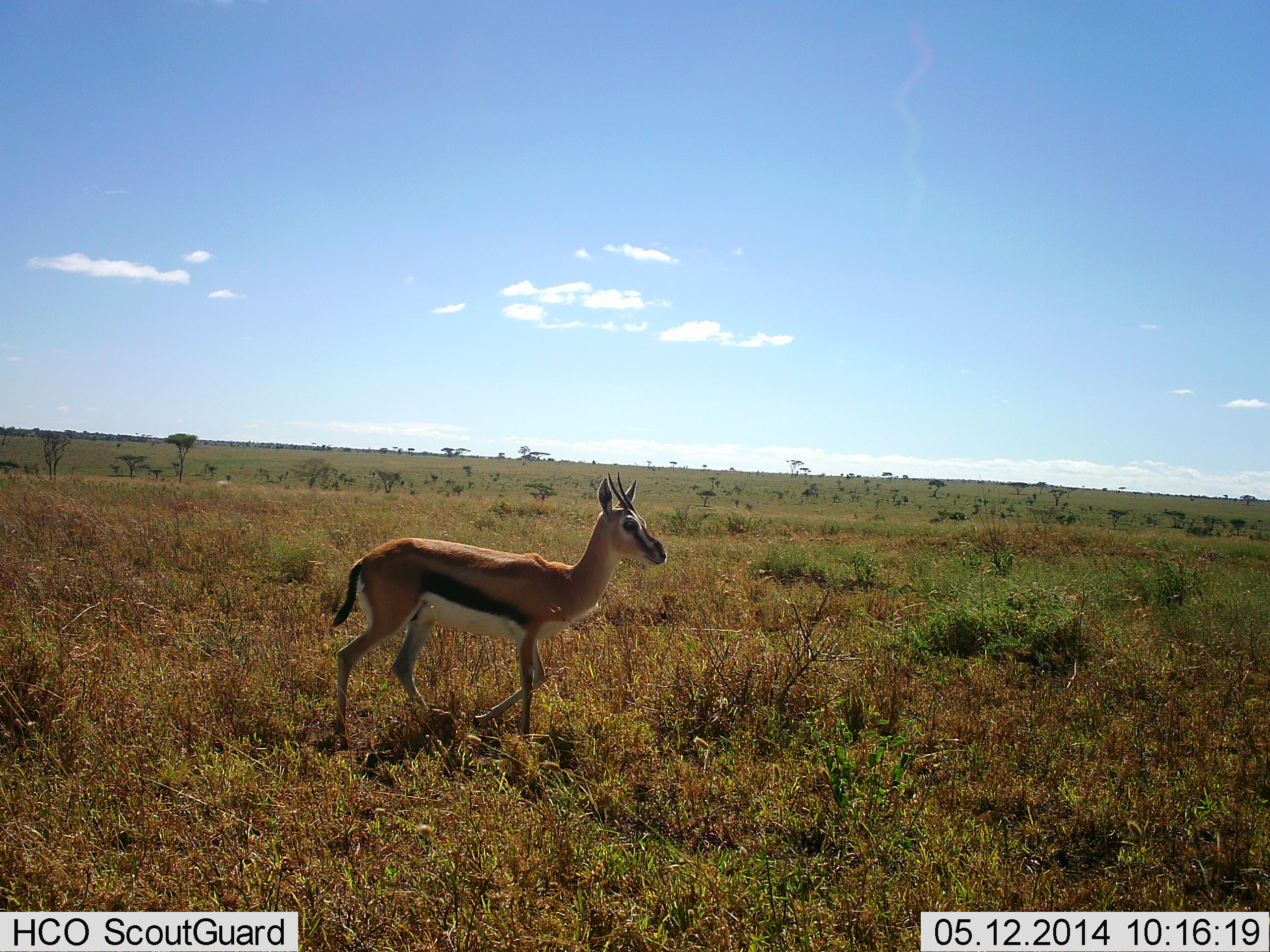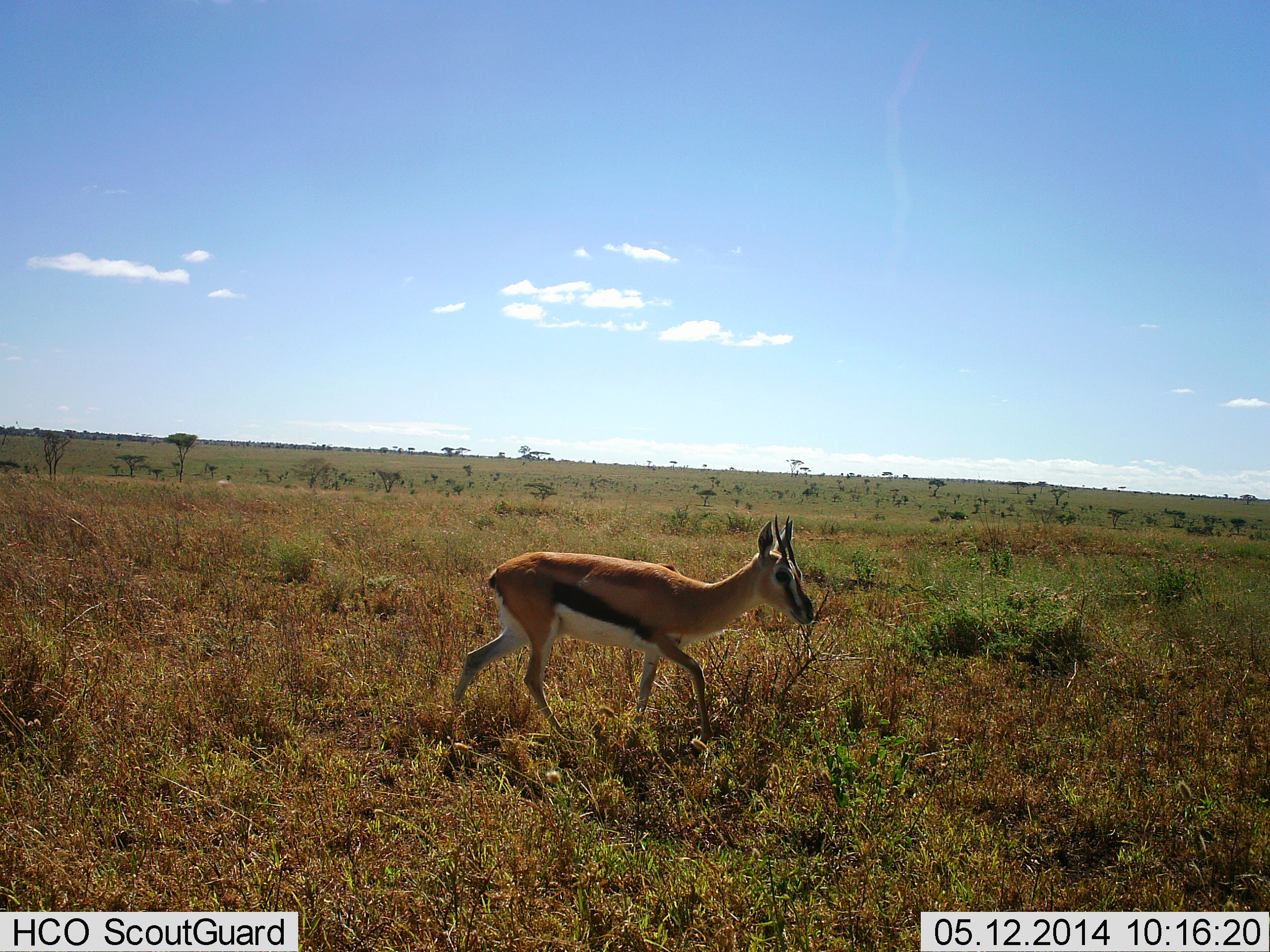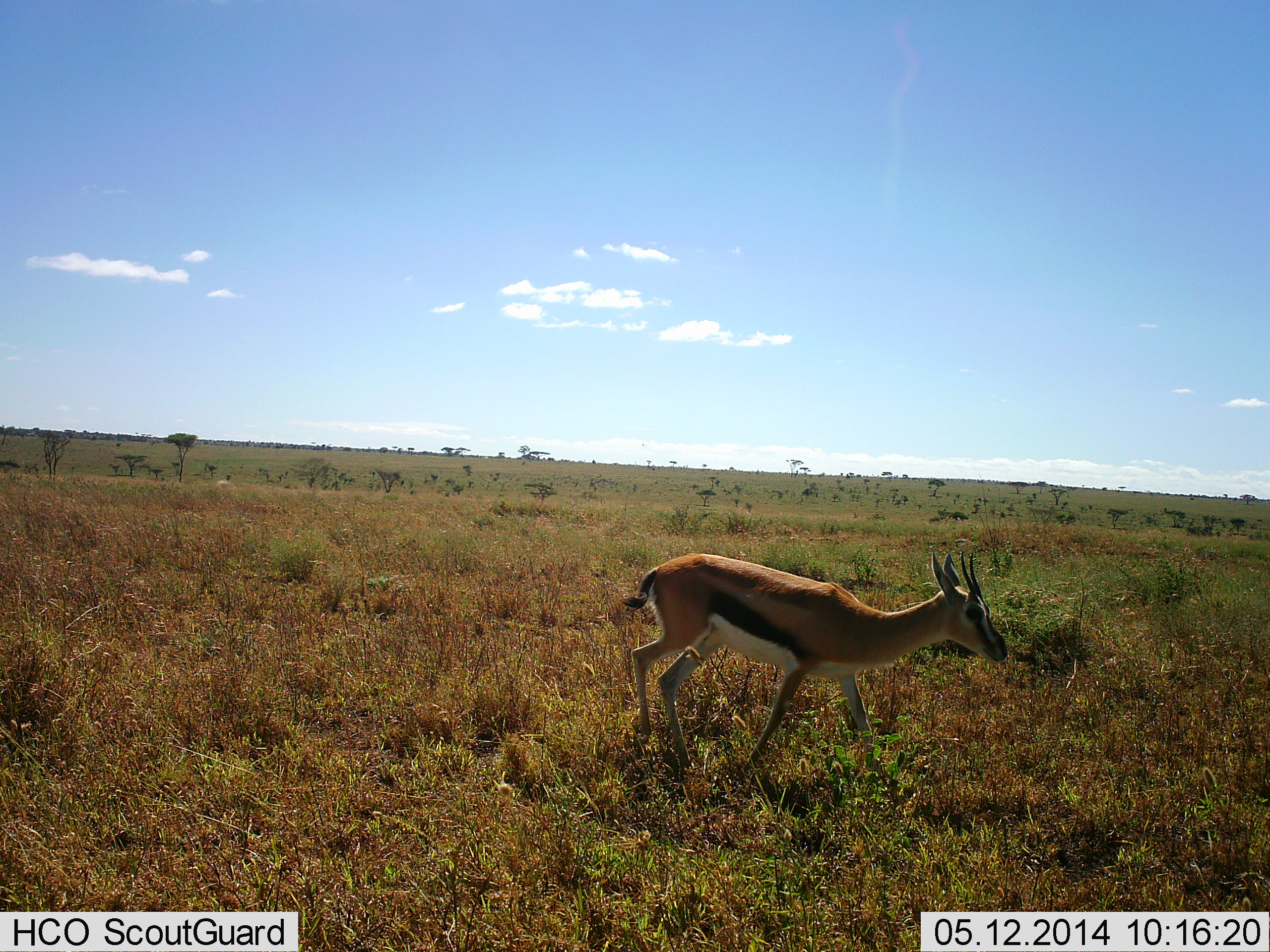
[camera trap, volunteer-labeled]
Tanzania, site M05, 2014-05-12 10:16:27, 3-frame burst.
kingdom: Animalia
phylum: Chordata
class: Mammalia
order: Artiodactyla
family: Bovidae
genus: Eudorcas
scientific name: Eudorcas thomsonii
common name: thomson's gazelle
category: gazellethomsons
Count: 1.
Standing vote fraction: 30%.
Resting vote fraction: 0%.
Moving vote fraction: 90%.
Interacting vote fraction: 0%.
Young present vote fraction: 0%.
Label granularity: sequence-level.